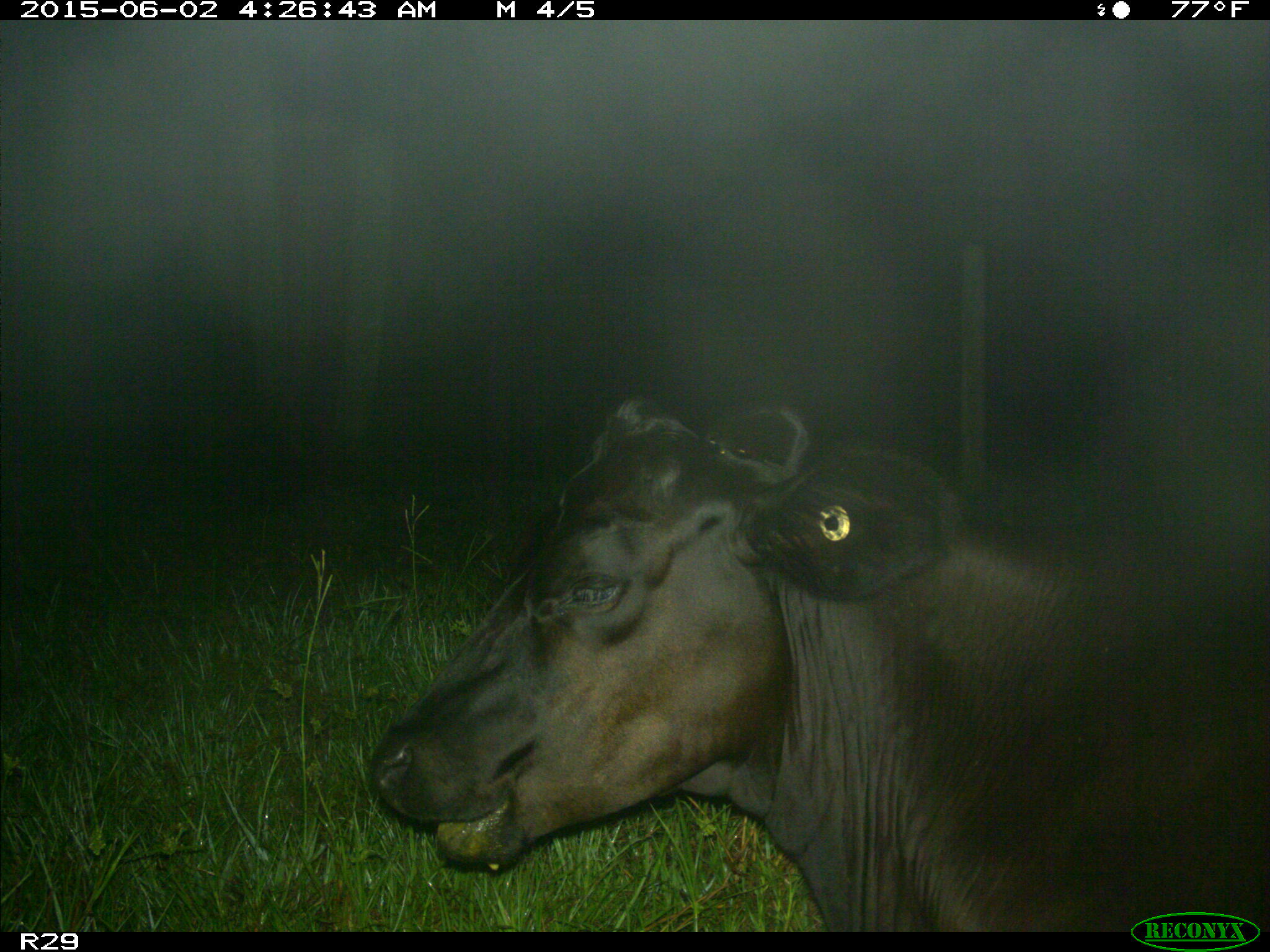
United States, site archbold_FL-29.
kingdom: Animalia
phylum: Chordata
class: Mammalia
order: Artiodactyla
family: Bovidae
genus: Bos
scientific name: Bos taurus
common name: domestic cow